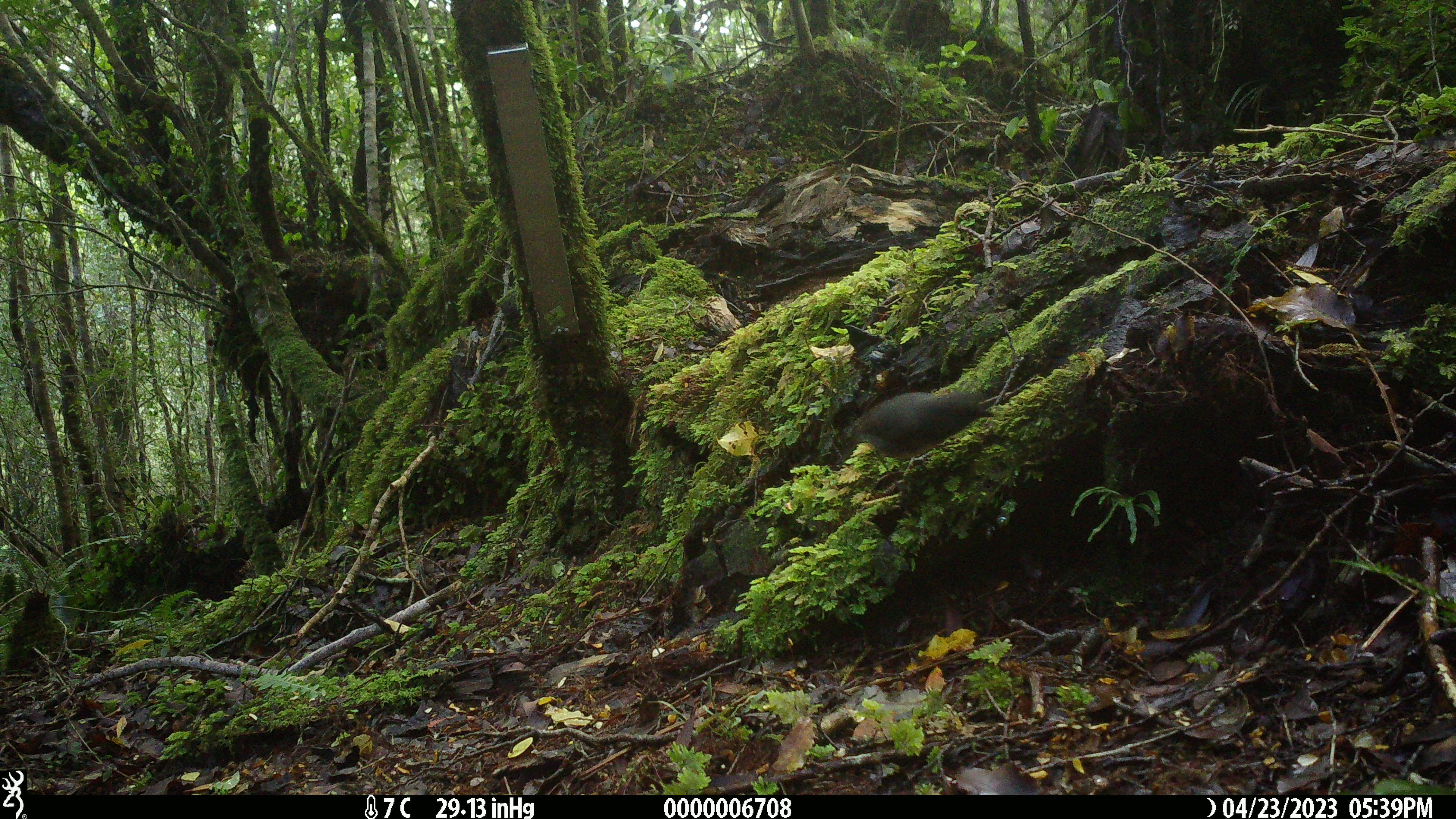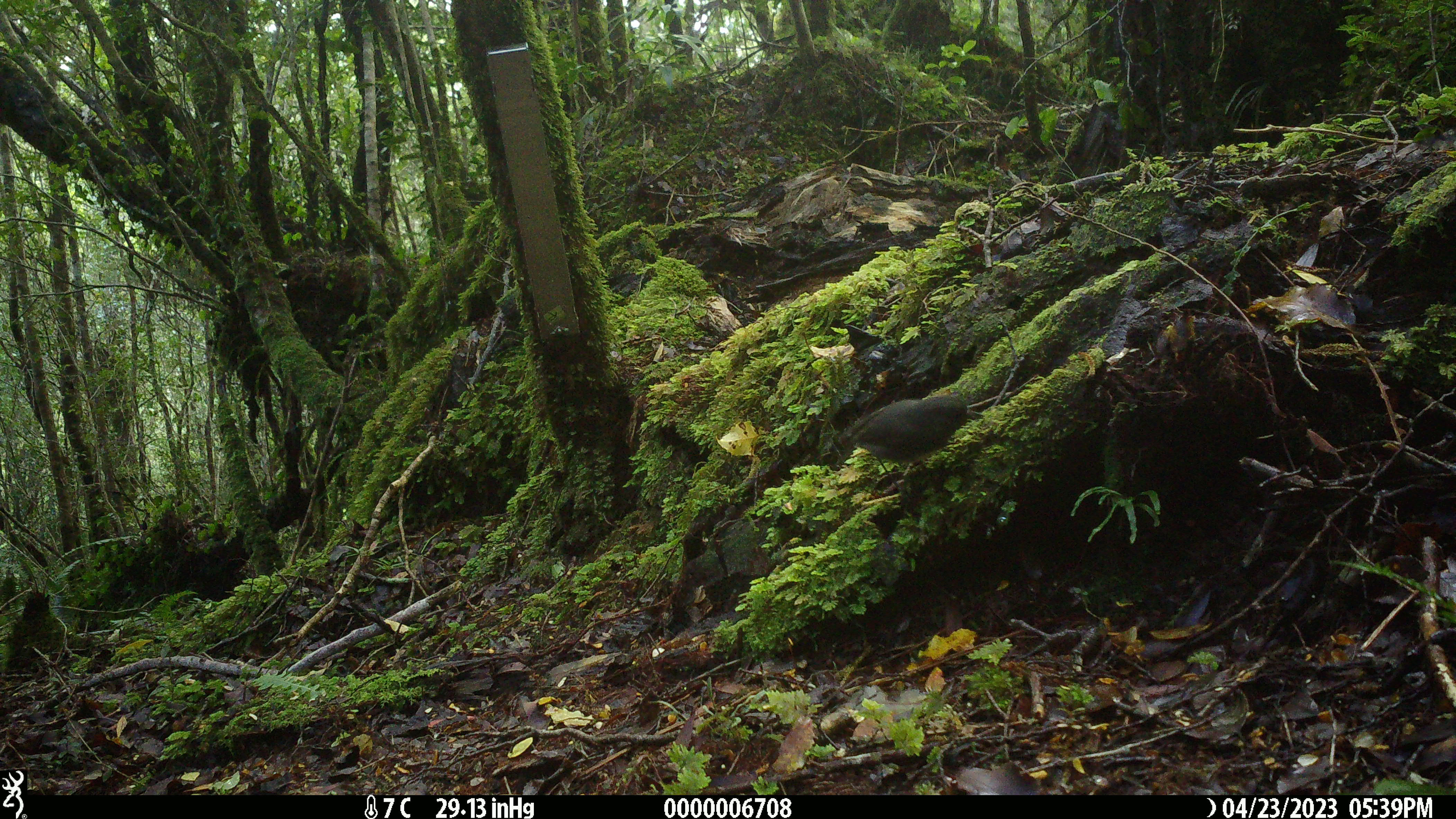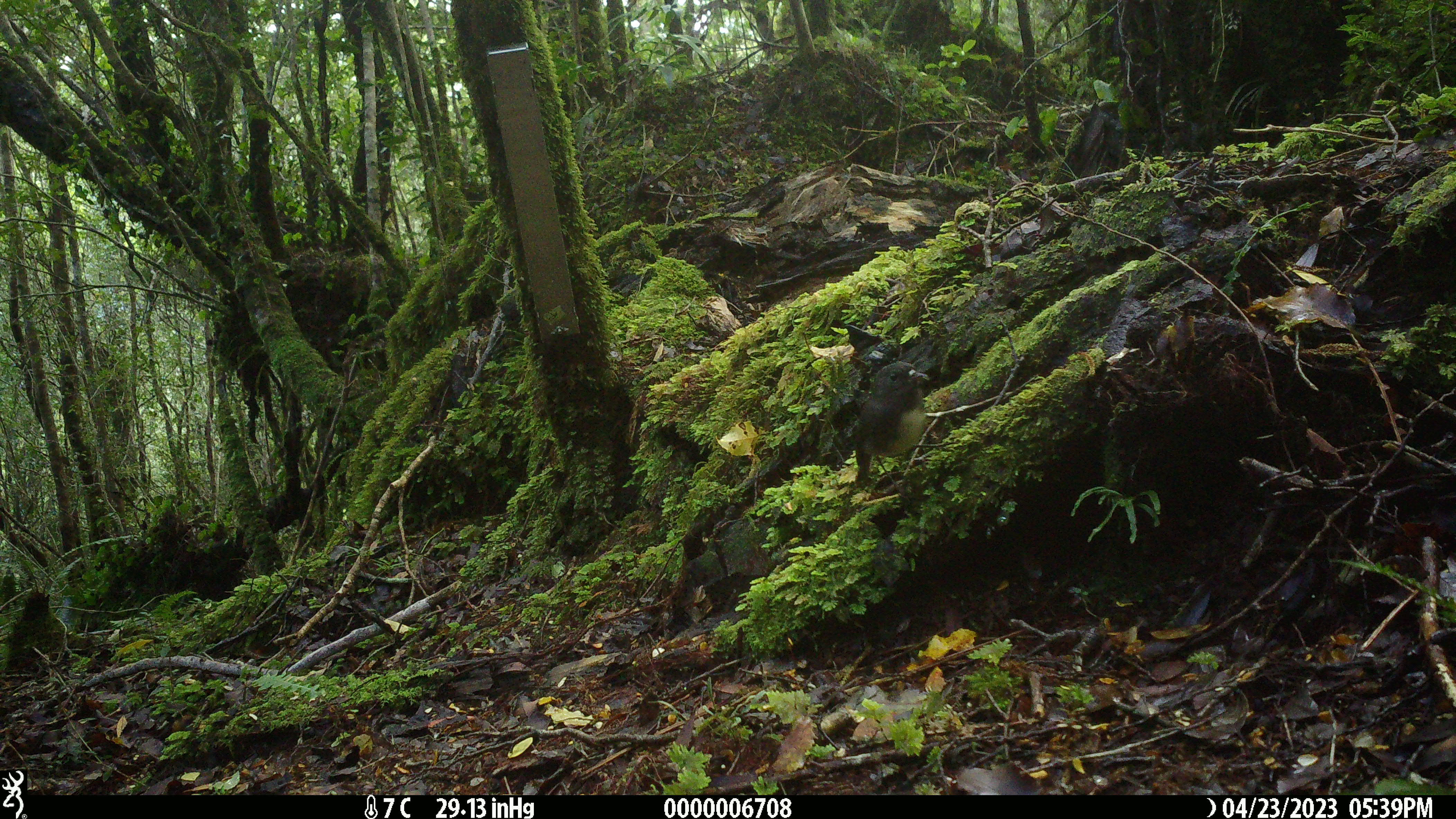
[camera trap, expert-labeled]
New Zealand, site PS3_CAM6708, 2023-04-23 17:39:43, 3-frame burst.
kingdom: Animalia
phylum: Chordata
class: Aves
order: Passeriformes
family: Petroicidae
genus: Petroica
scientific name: Petroica australis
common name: new zealand robin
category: robin